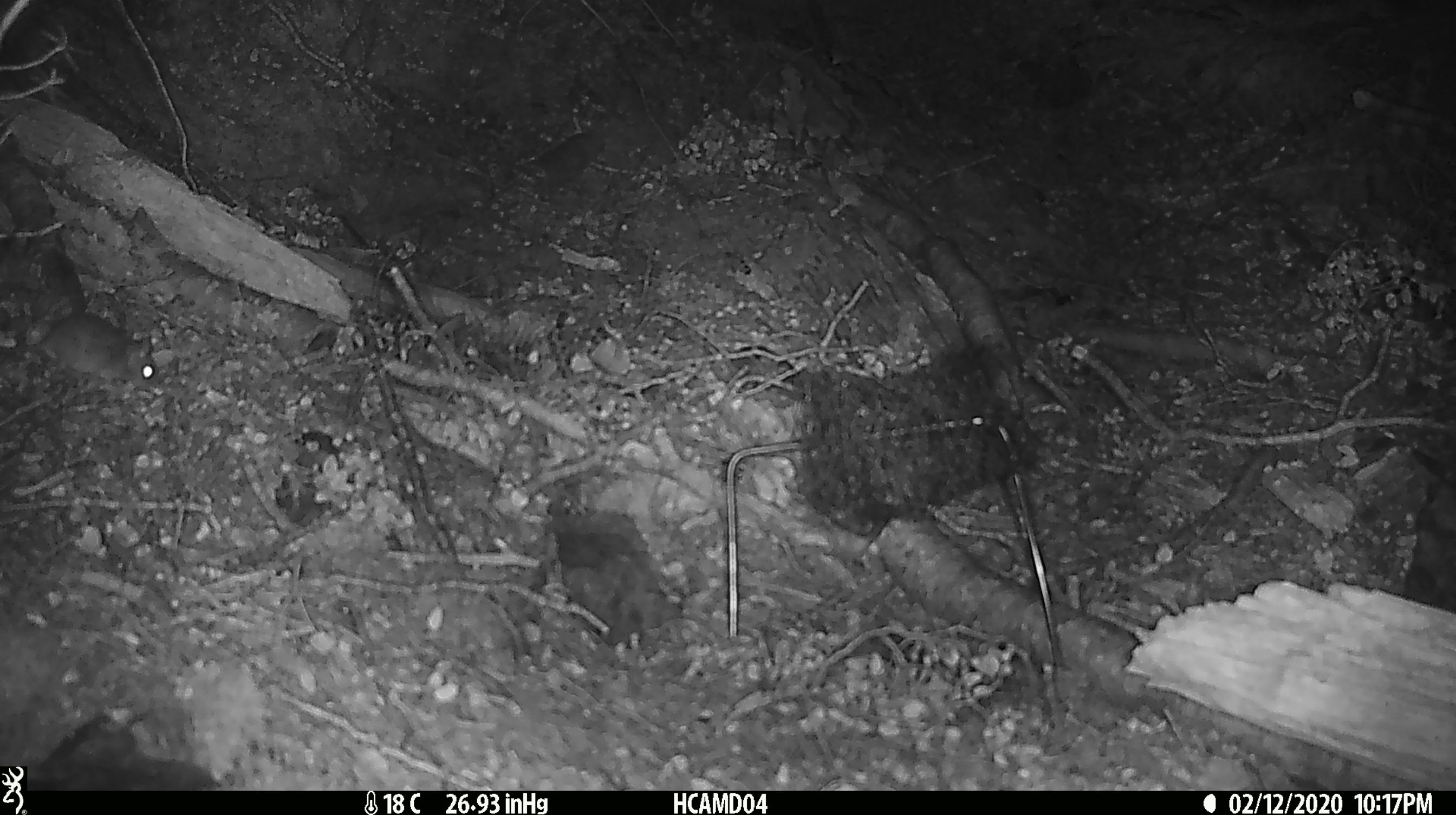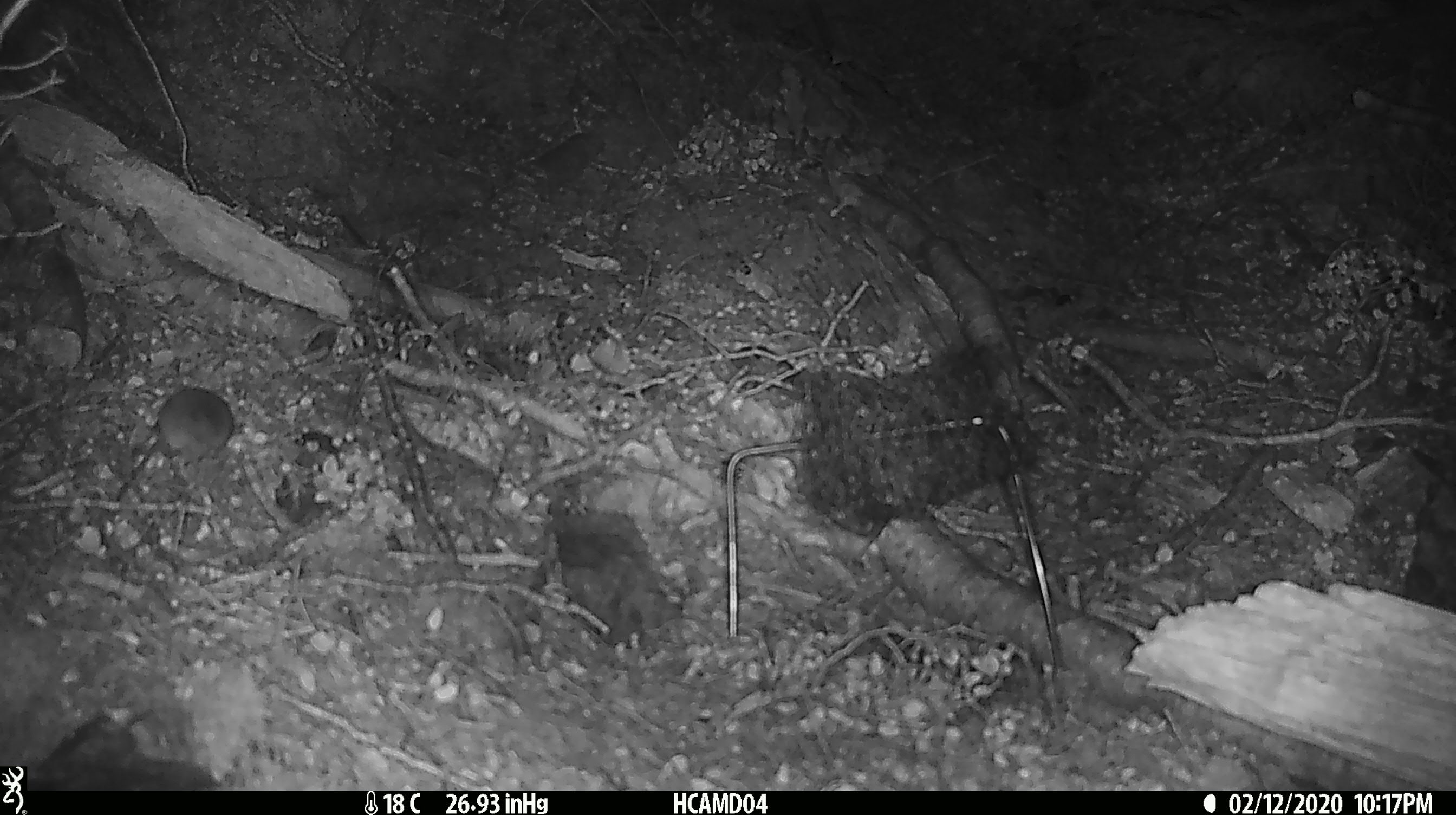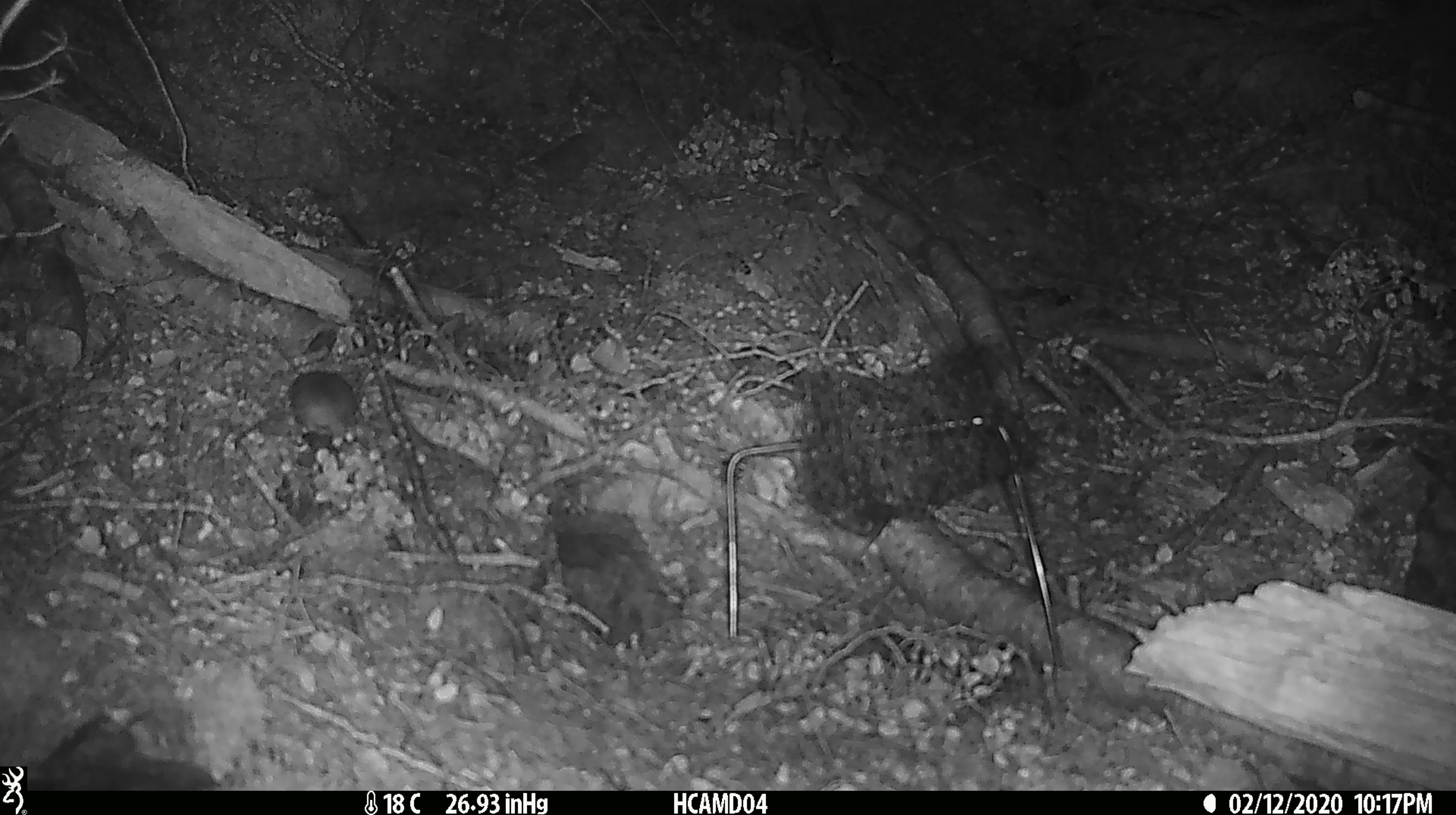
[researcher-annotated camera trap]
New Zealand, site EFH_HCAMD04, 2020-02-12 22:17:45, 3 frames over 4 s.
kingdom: Animalia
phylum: Chordata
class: Mammalia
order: Rodentia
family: Muridae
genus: Mus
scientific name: Mus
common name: mouse